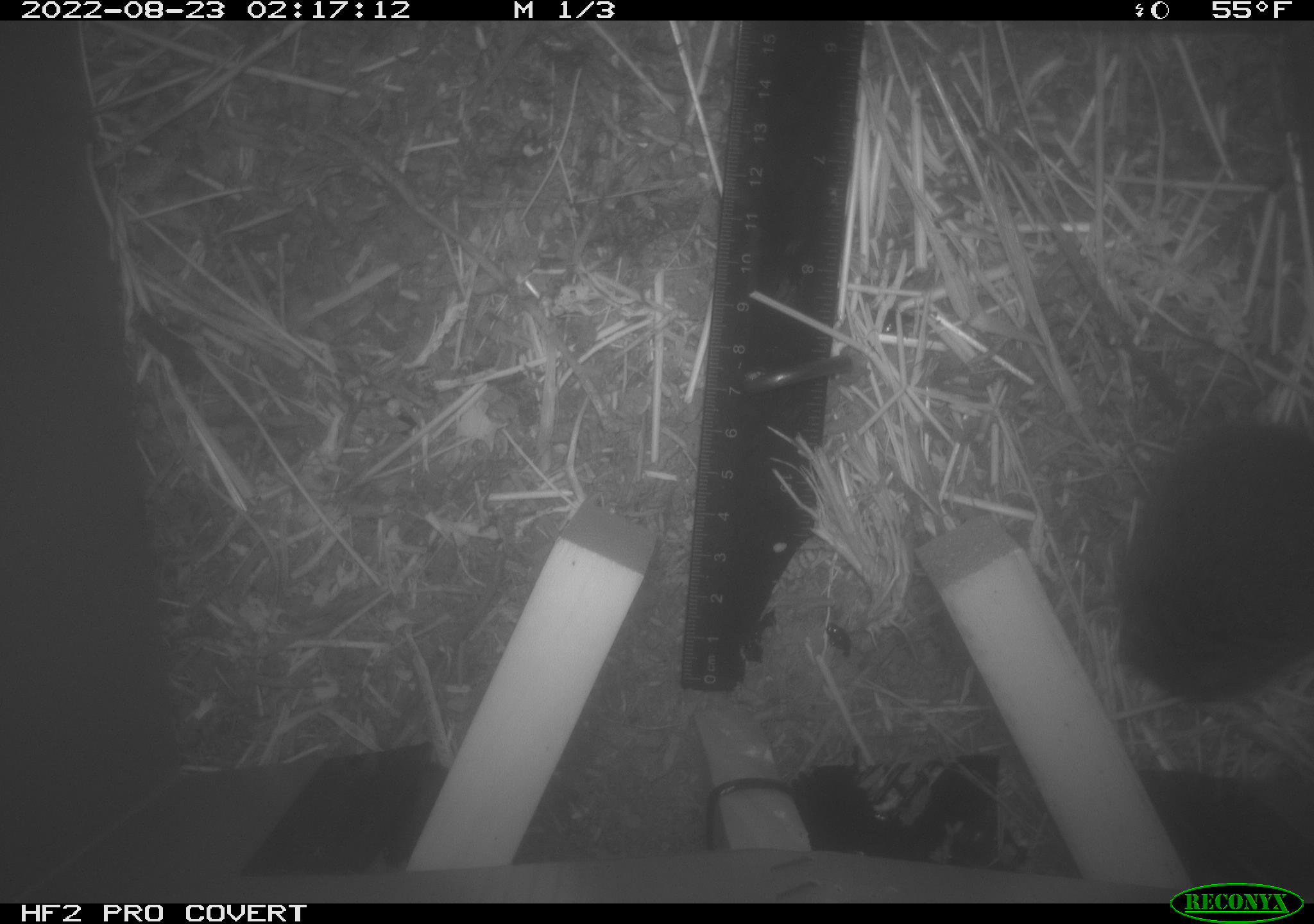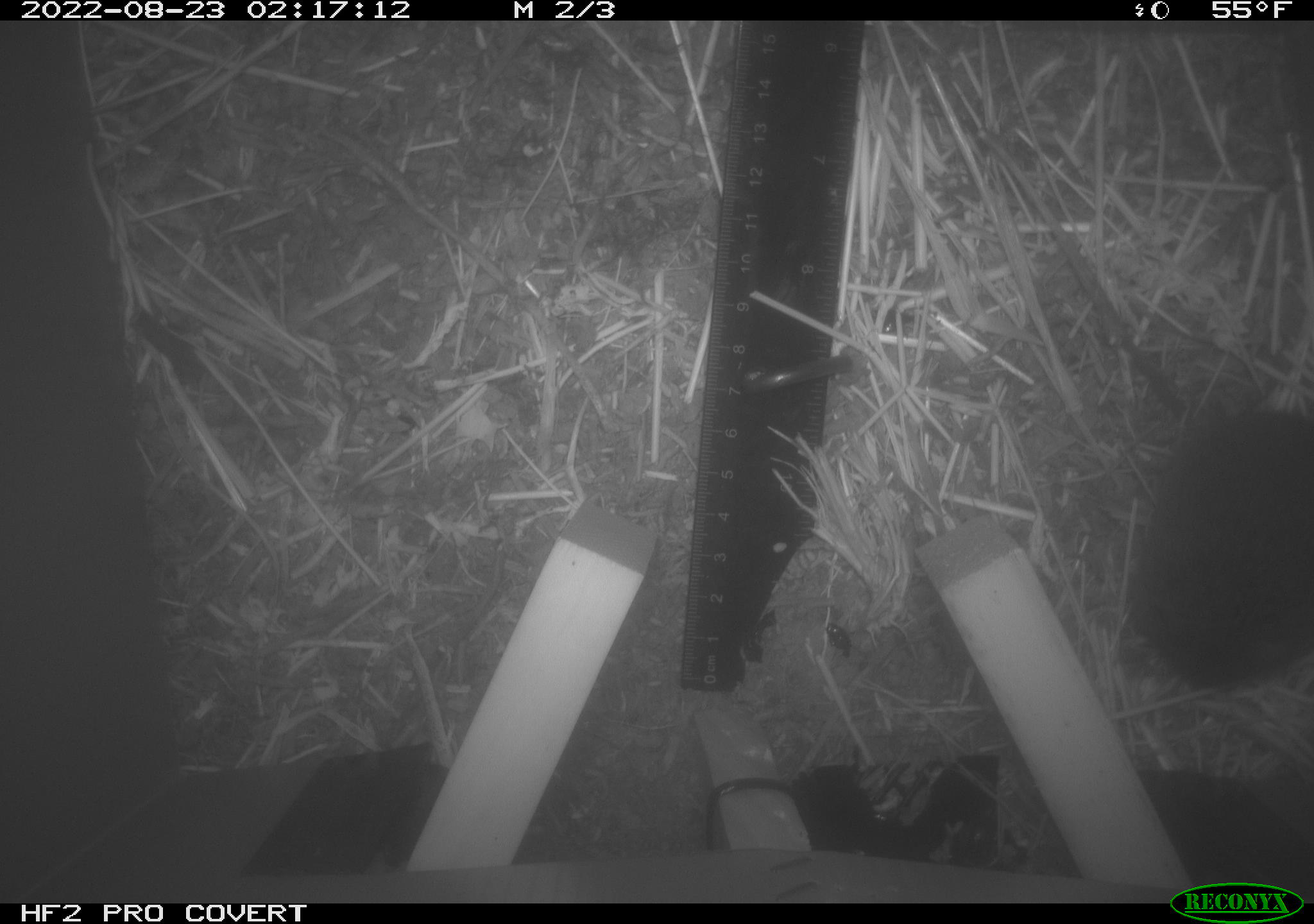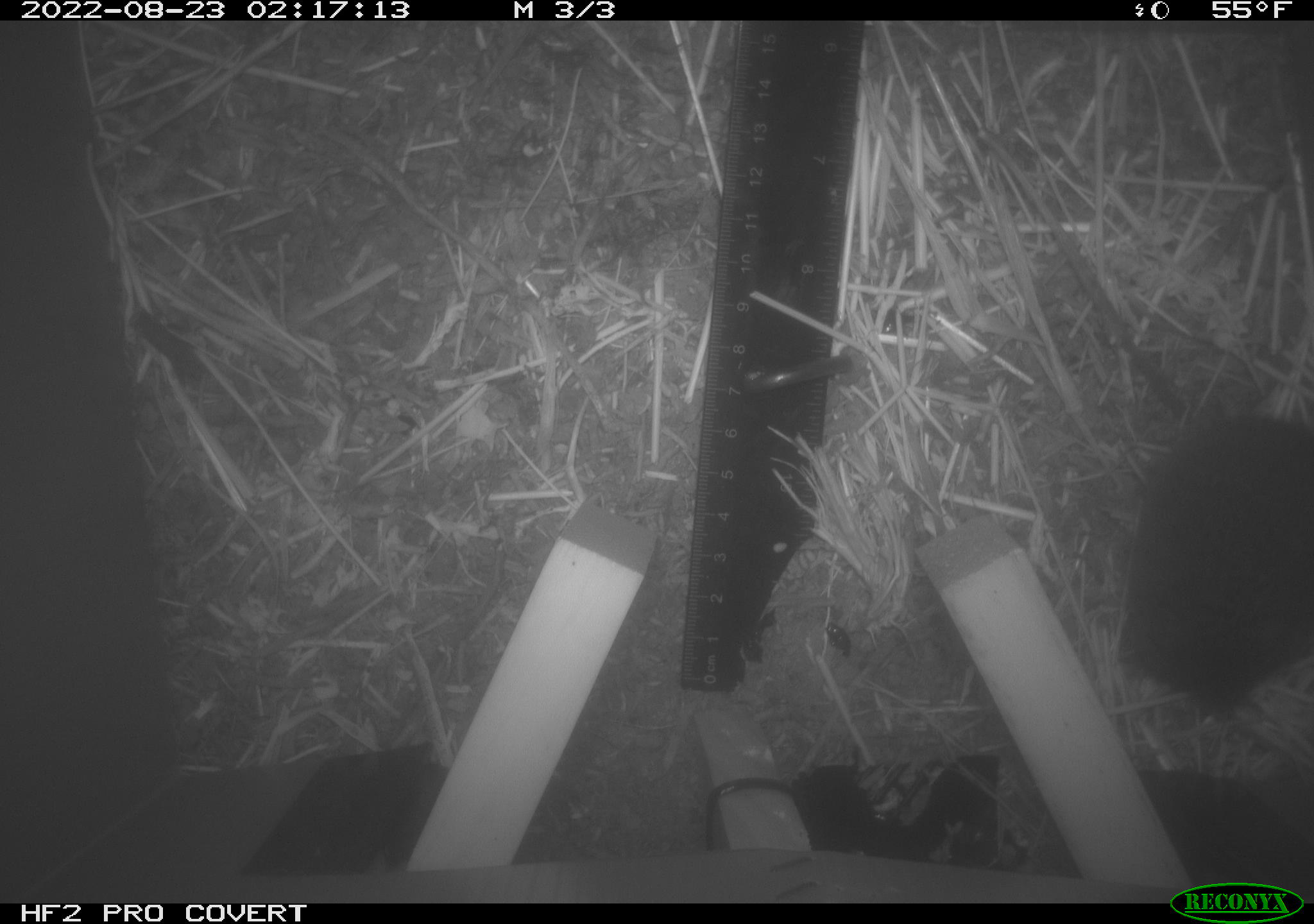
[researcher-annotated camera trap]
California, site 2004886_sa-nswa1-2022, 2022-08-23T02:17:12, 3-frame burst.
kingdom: Animalia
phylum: Chordata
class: Mammalia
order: Rodentia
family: Cricetidae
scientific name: Cricetidae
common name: hamsters, voles, lemmings, and allies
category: cricetidae family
Cricetidae family (hamsters, voles, lemmings, and allies) (Cricetidae).